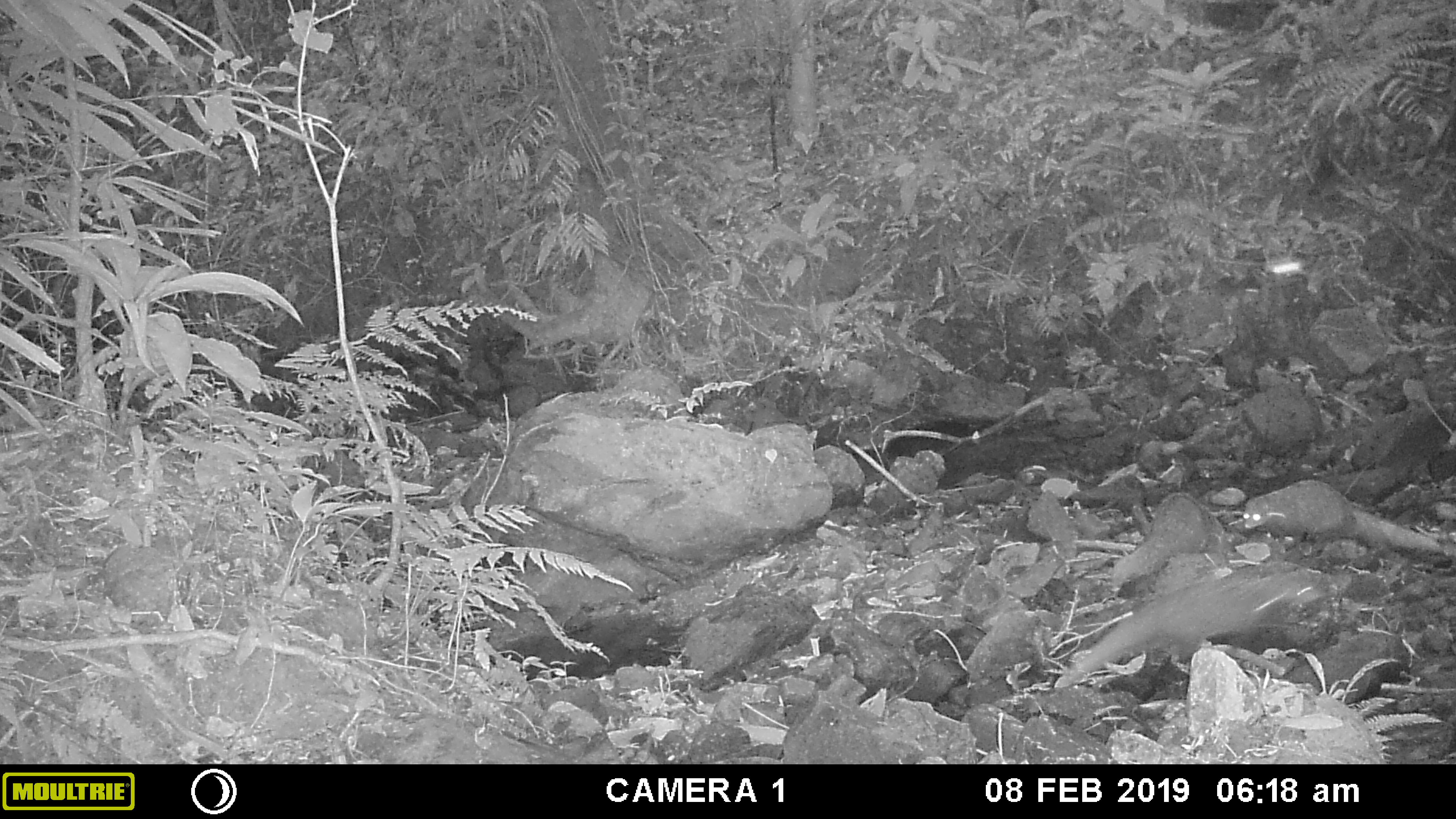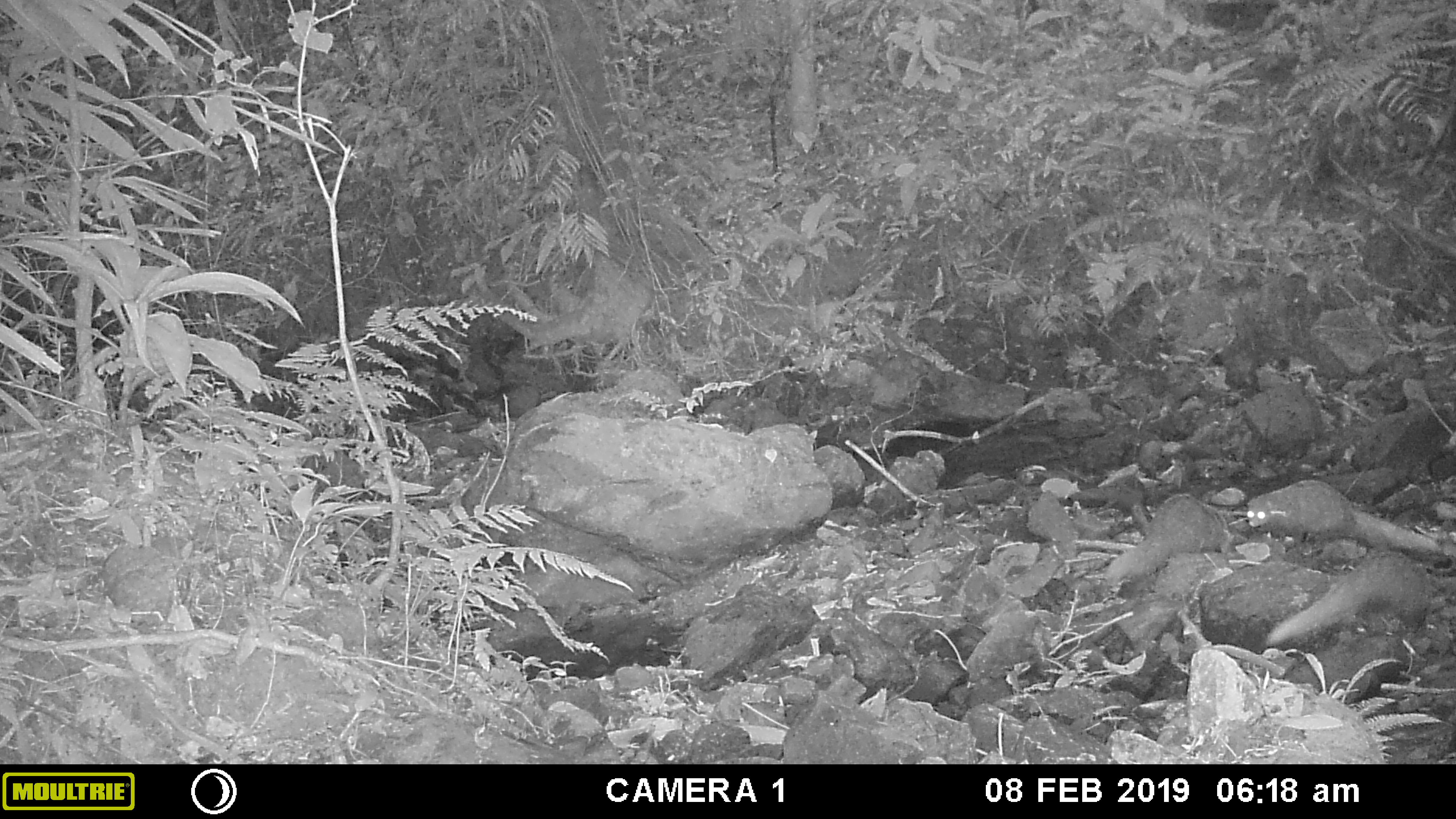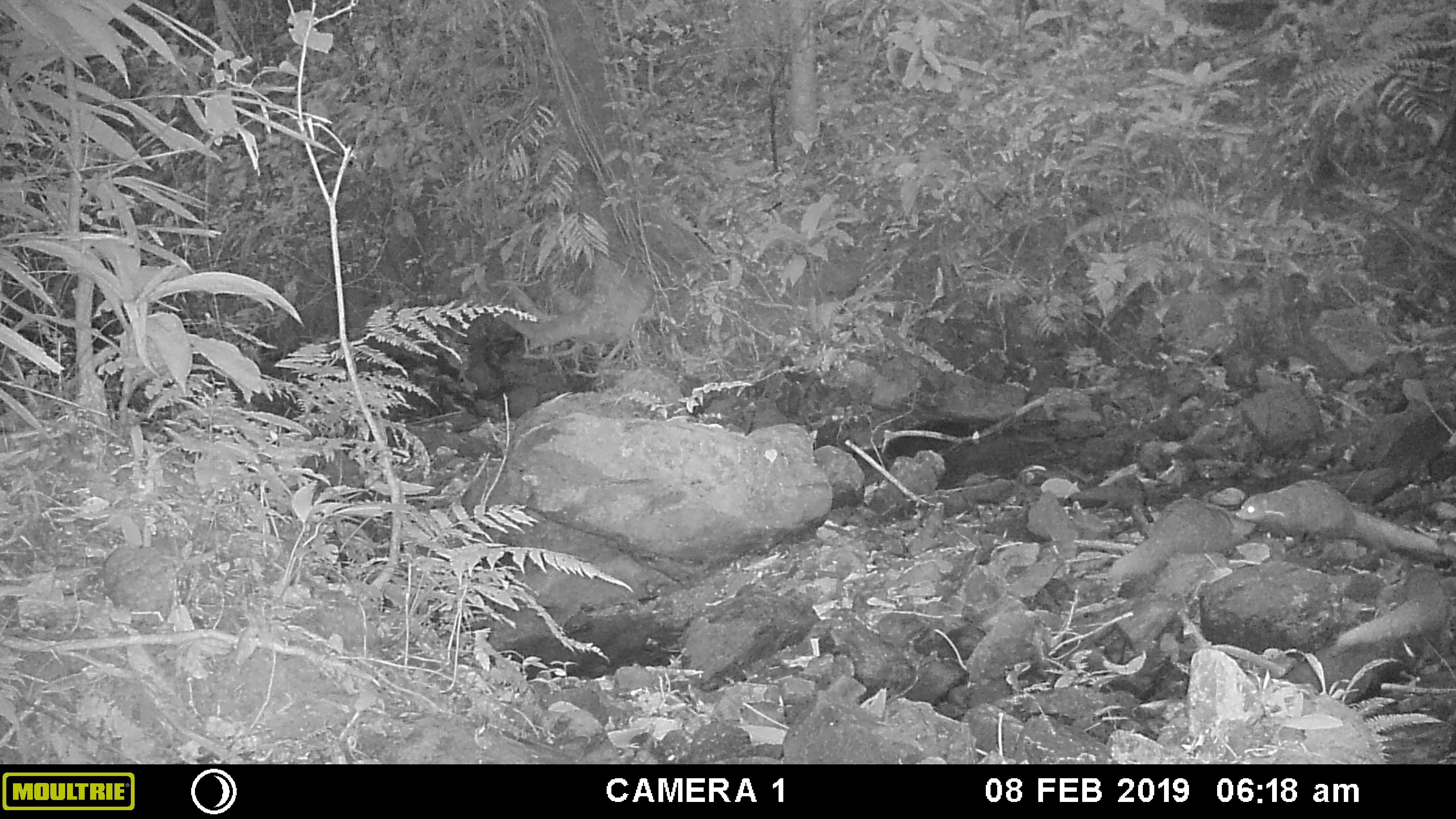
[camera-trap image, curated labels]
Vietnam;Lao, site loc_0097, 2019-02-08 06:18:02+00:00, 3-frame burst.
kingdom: Animalia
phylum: Chordata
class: Mammalia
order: Carnivora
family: Herpestidae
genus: Urva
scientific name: Urva urva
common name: crab-eating mongoose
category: crab eating mongoose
Crab eating mongoose (crab-eating mongoose) (Urva urva). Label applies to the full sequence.